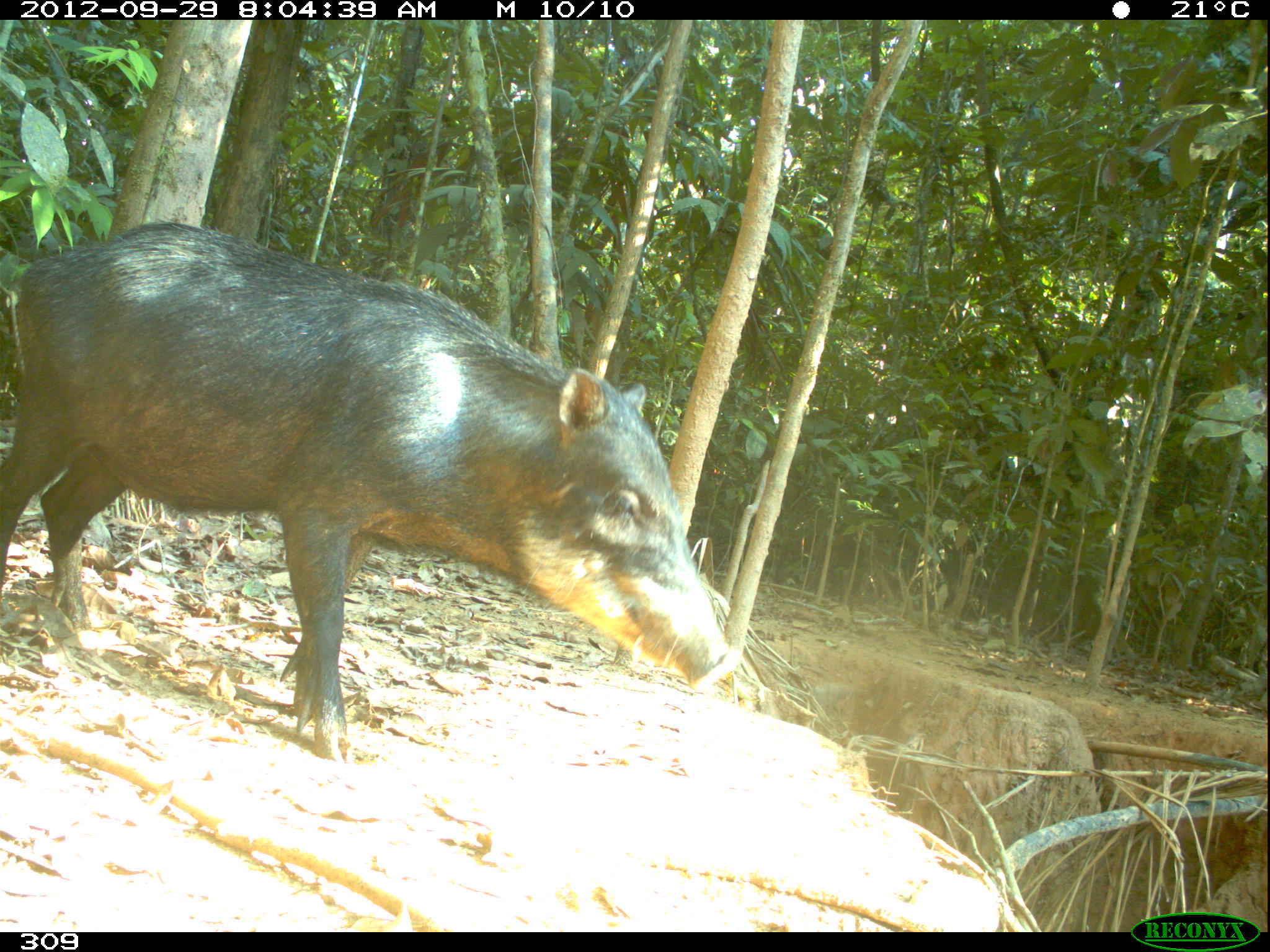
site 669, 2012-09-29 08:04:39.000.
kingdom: Animalia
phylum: Chordata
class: Mammalia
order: Artiodactyla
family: Tayassuidae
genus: Tayassu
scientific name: Tayassu pecari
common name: white-lipped peccary